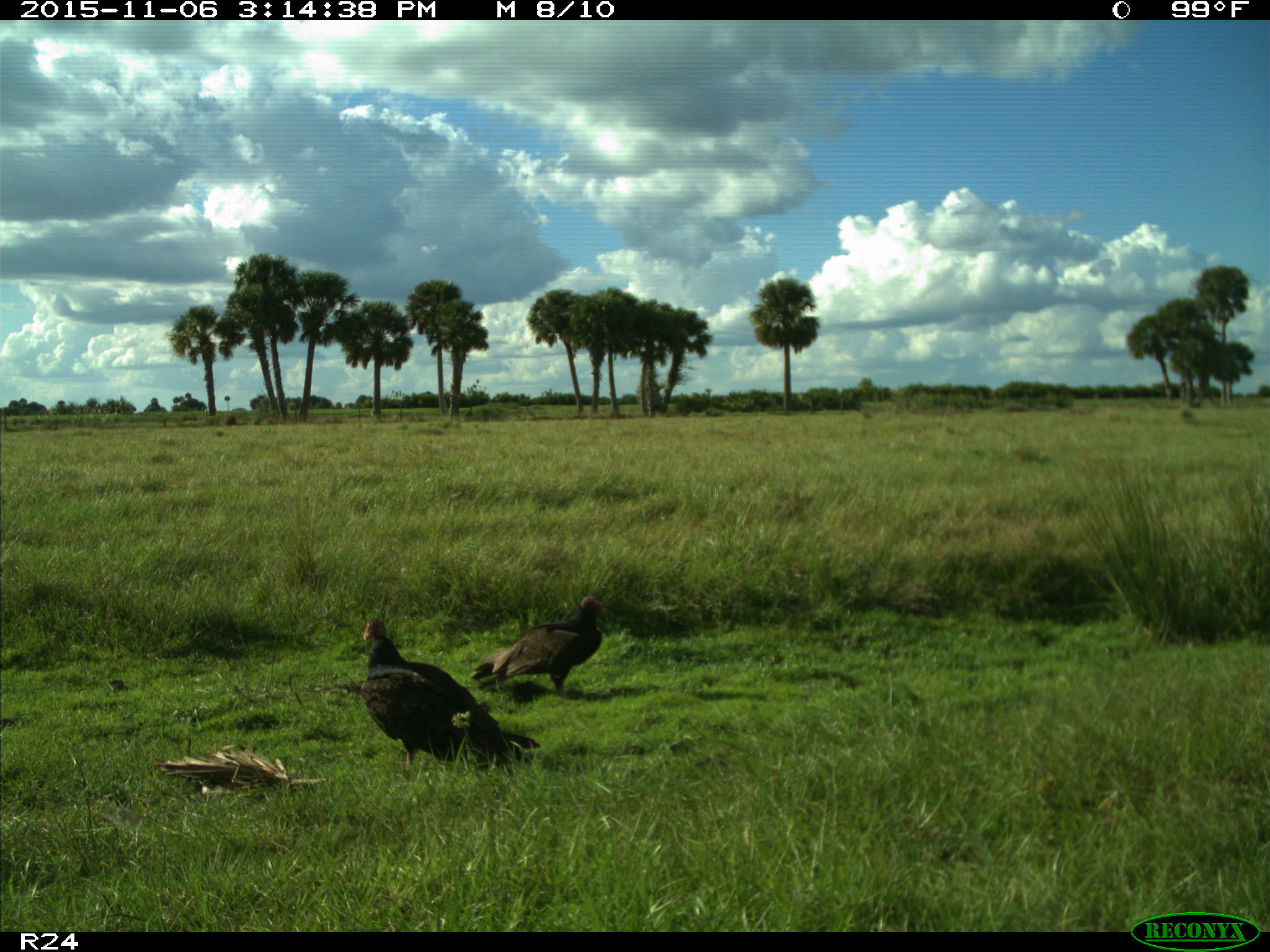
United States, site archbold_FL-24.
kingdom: Animalia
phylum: Chordata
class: Aves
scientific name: Aves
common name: birds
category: unidentified bird